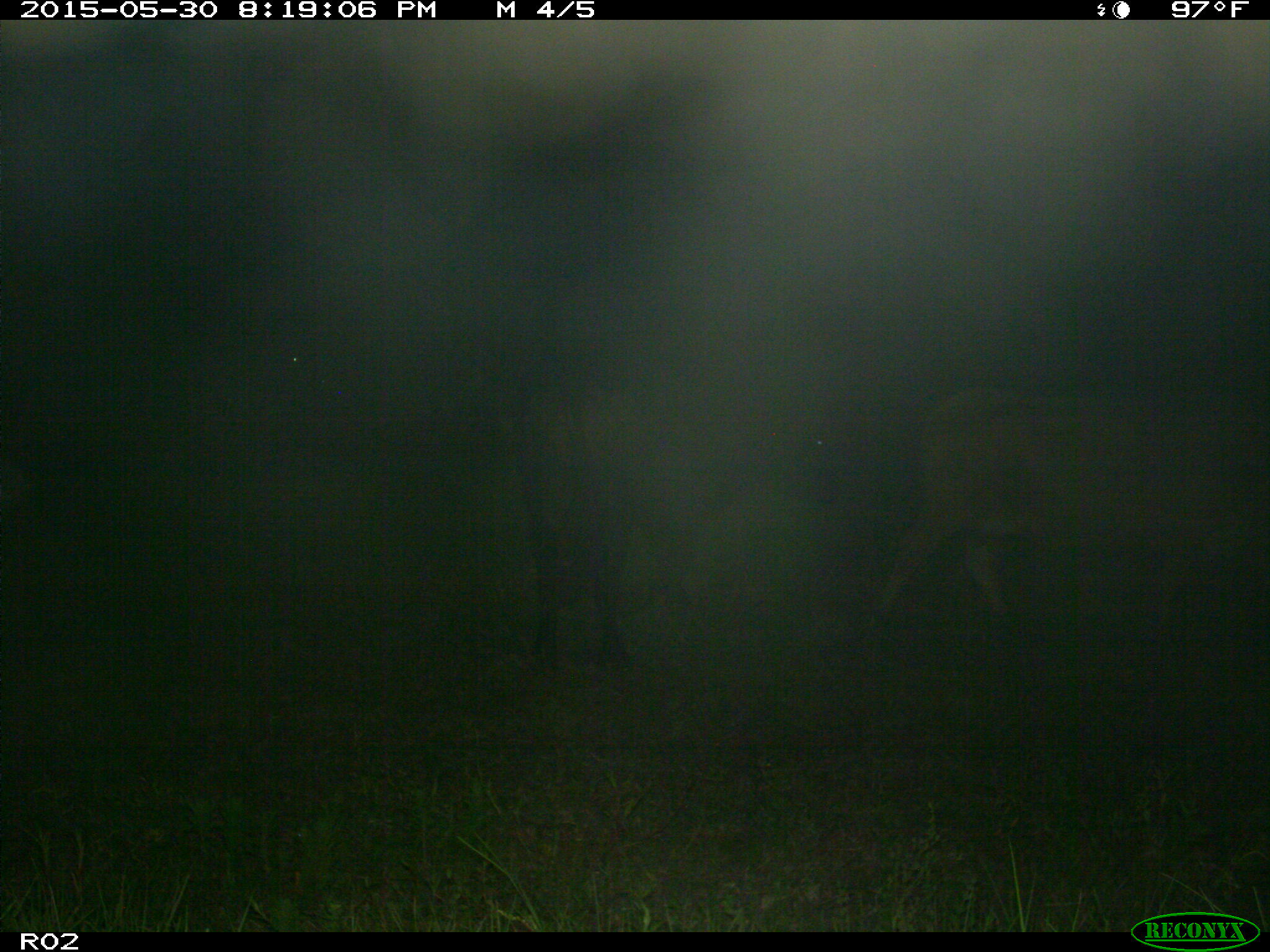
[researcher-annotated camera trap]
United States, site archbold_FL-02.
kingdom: Animalia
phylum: Chordata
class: Mammalia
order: Artiodactyla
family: Bovidae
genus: Bos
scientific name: Bos taurus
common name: domestic cow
Bos taurus (domestic cow).